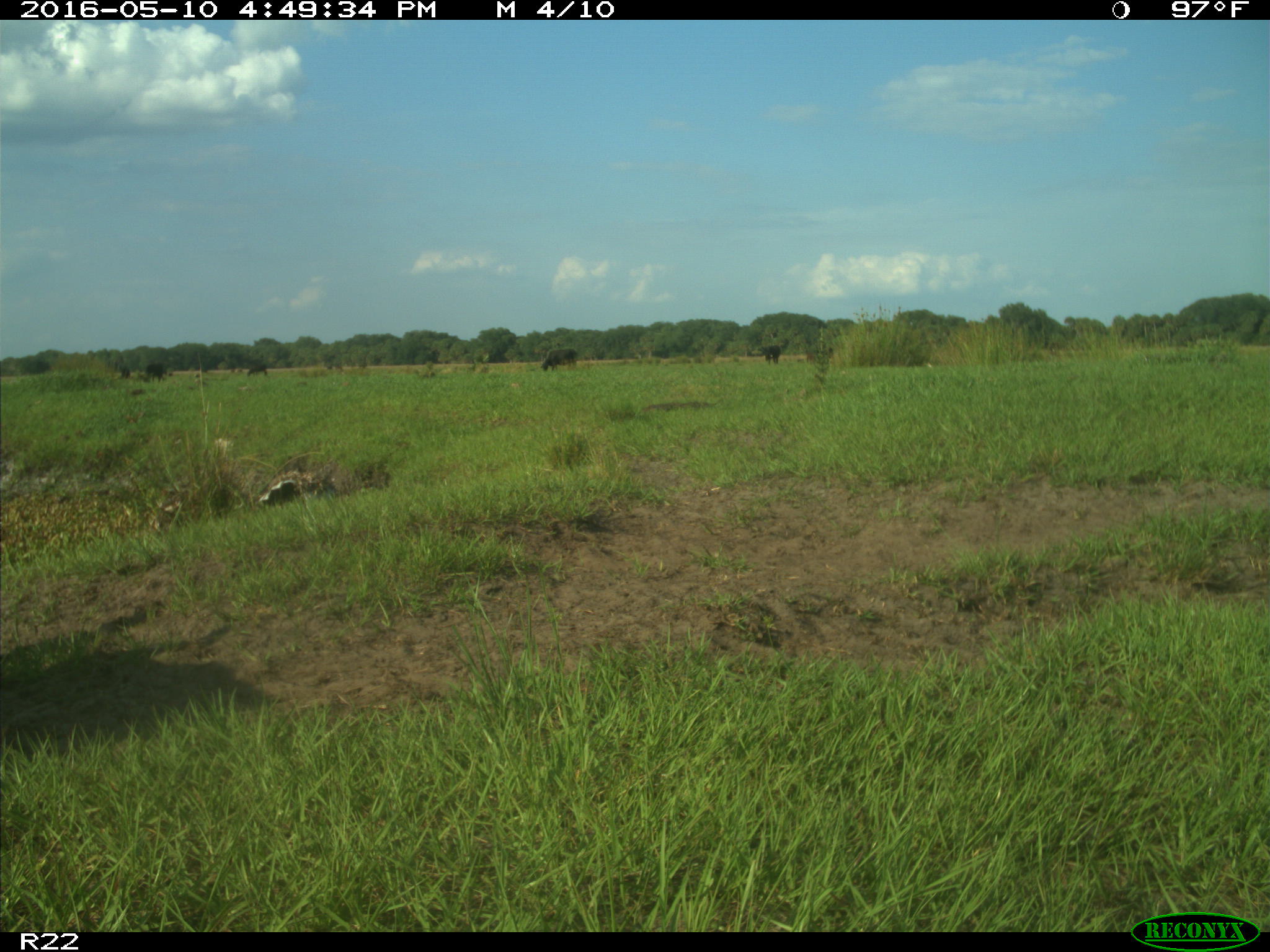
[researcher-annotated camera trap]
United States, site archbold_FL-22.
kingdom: Animalia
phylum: Chordata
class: Mammalia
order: Artiodactyla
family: Bovidae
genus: Bos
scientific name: Bos taurus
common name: domestic cow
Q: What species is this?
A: Bos taurus (domestic cow).